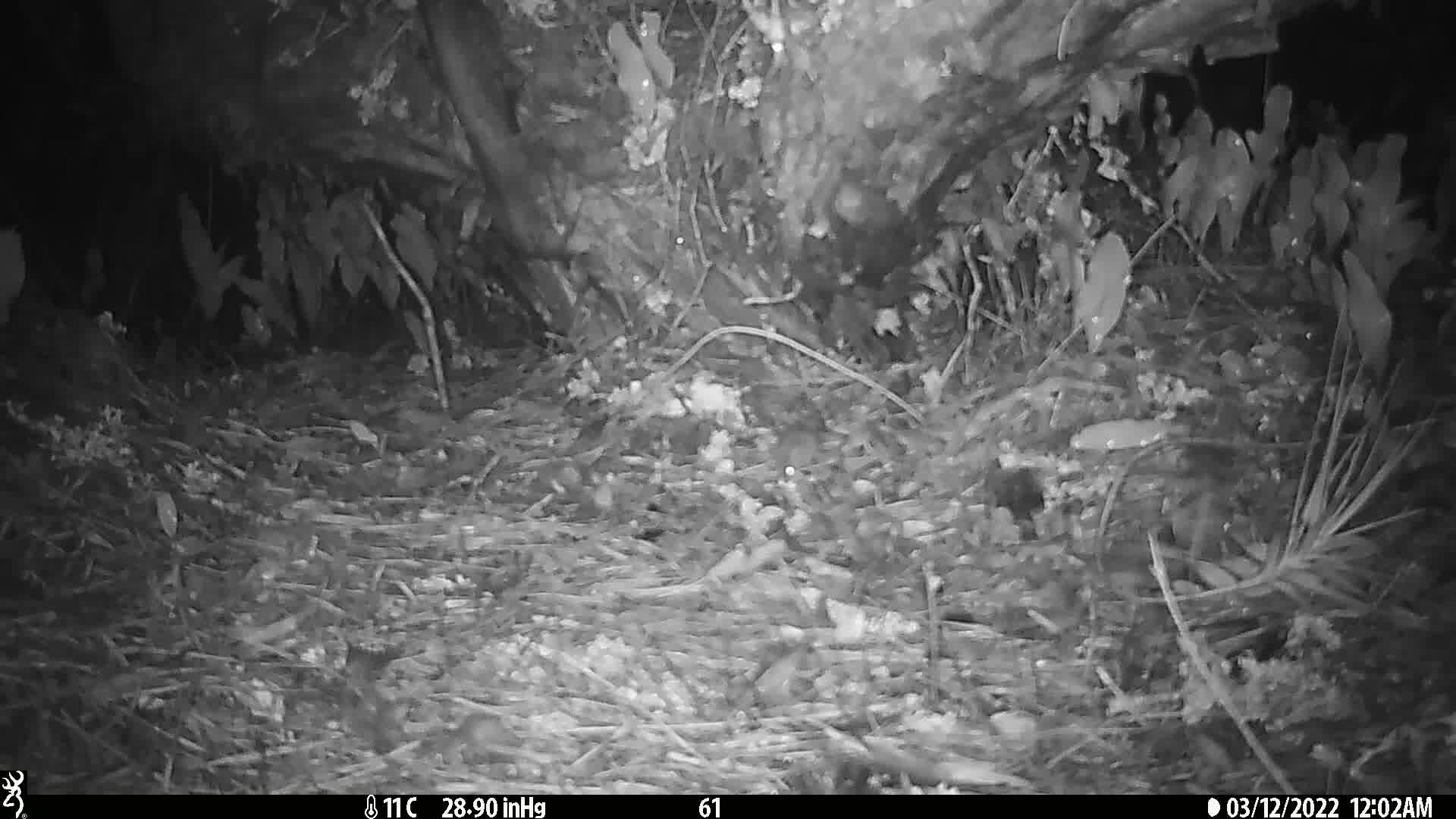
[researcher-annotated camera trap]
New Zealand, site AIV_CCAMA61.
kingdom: Animalia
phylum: Chordata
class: Mammalia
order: Rodentia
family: Muridae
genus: Mus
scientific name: Mus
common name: mouse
Mouse (Mus).